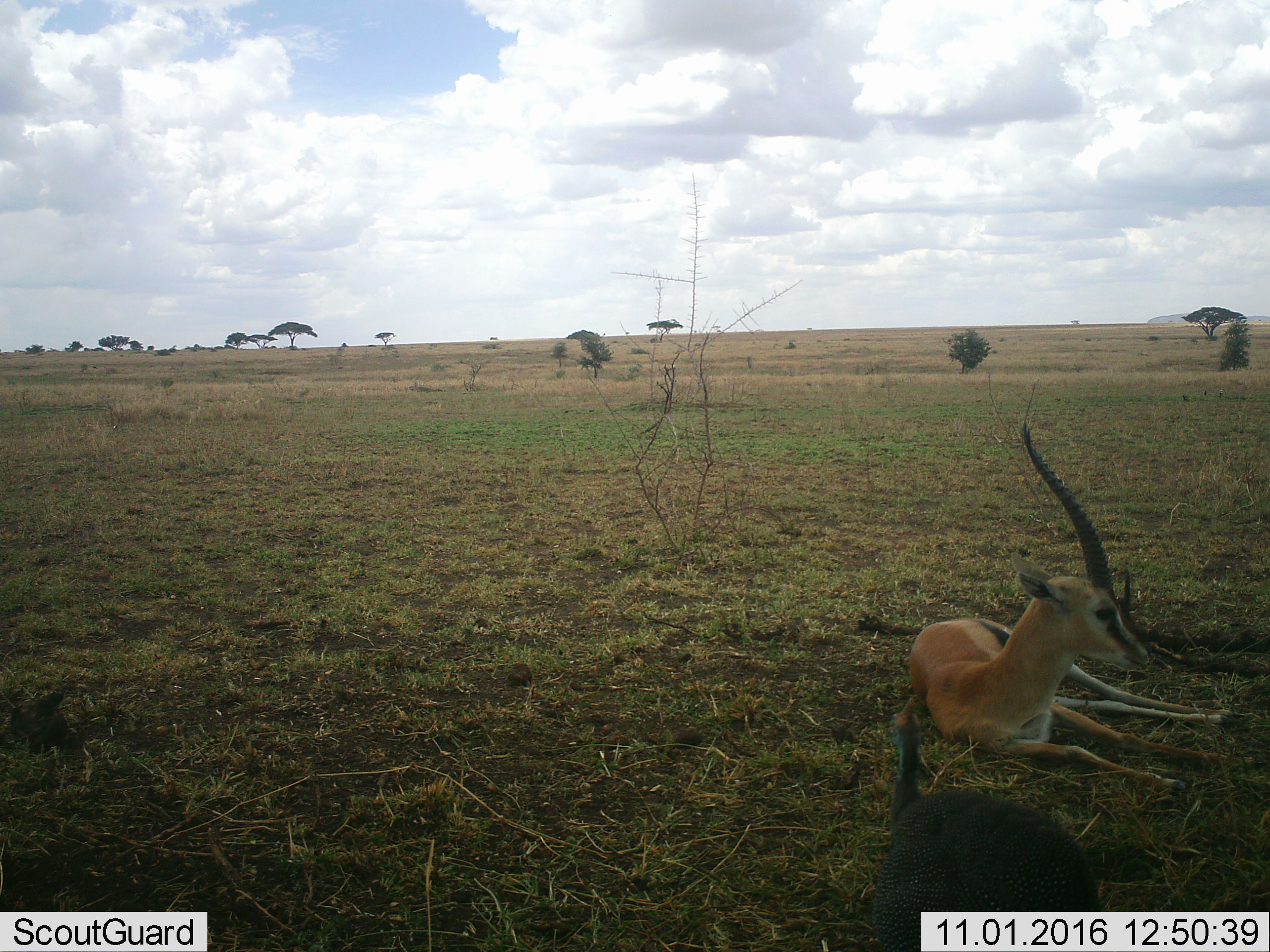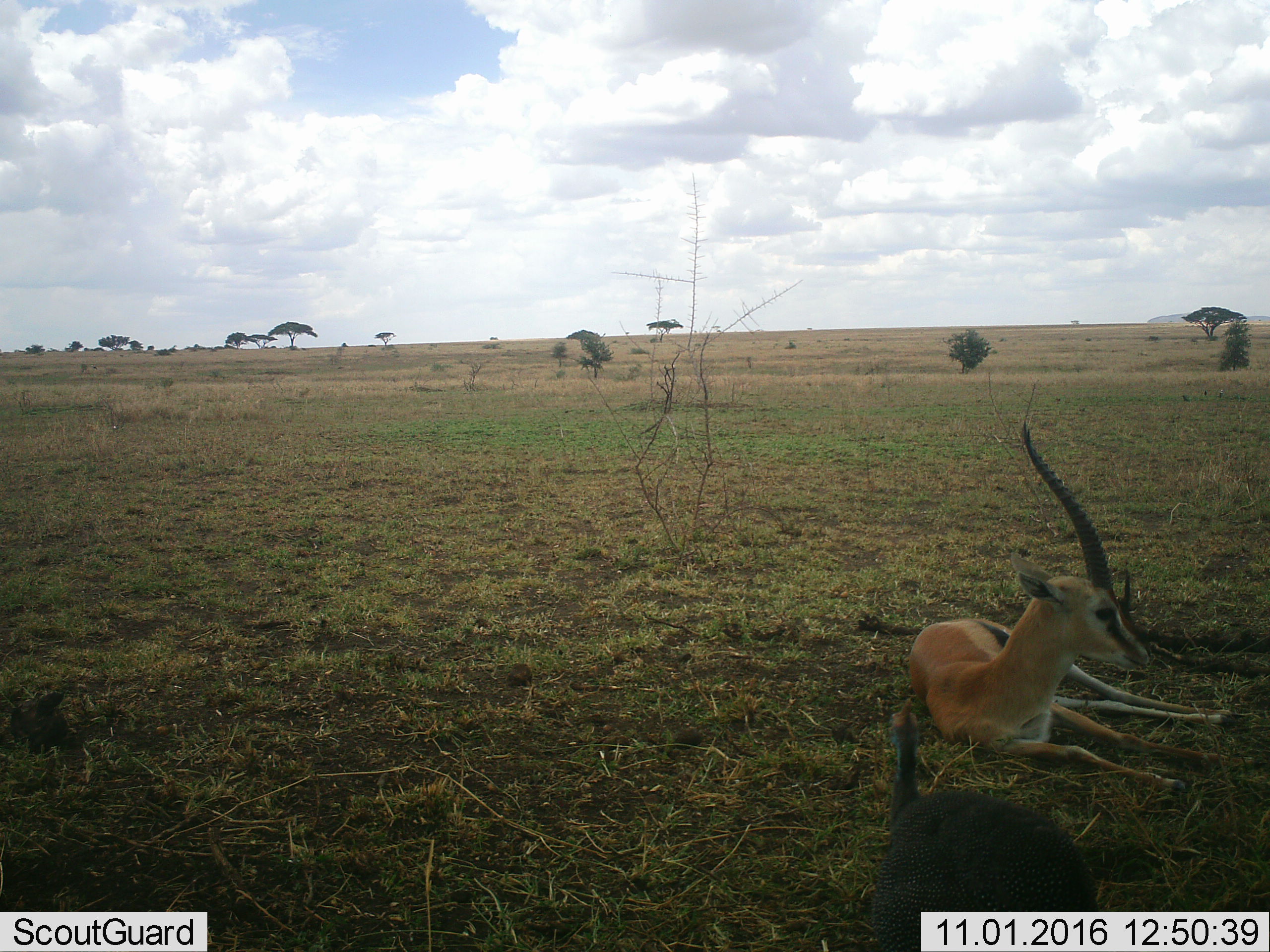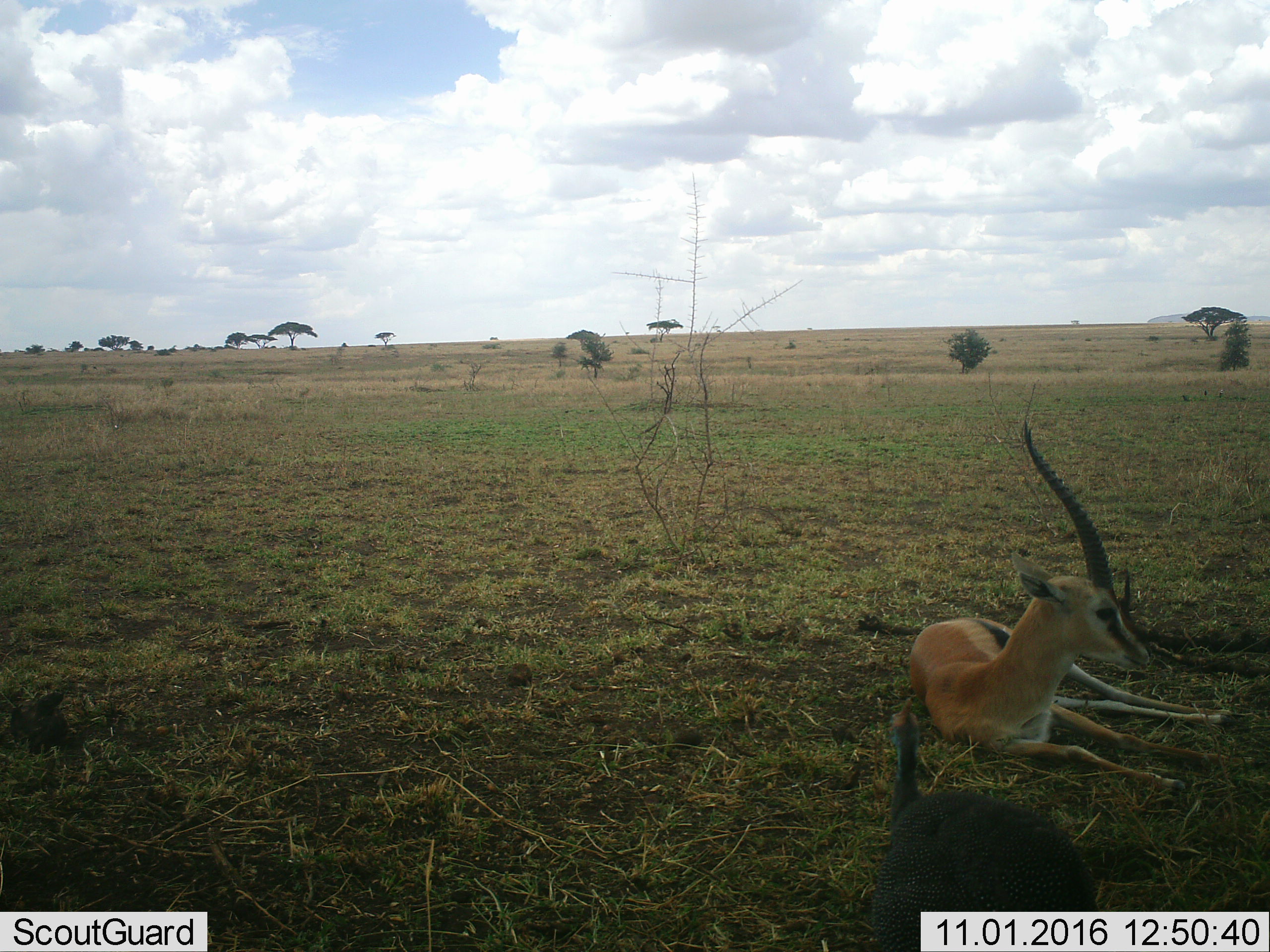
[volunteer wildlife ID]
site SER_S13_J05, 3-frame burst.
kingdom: Animalia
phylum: Chordata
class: Mammalia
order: Artiodactyla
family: Bovidae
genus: Eudorcas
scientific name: Eudorcas thomsonii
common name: thomson's gazelle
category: gazellethomsons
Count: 1.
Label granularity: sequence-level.